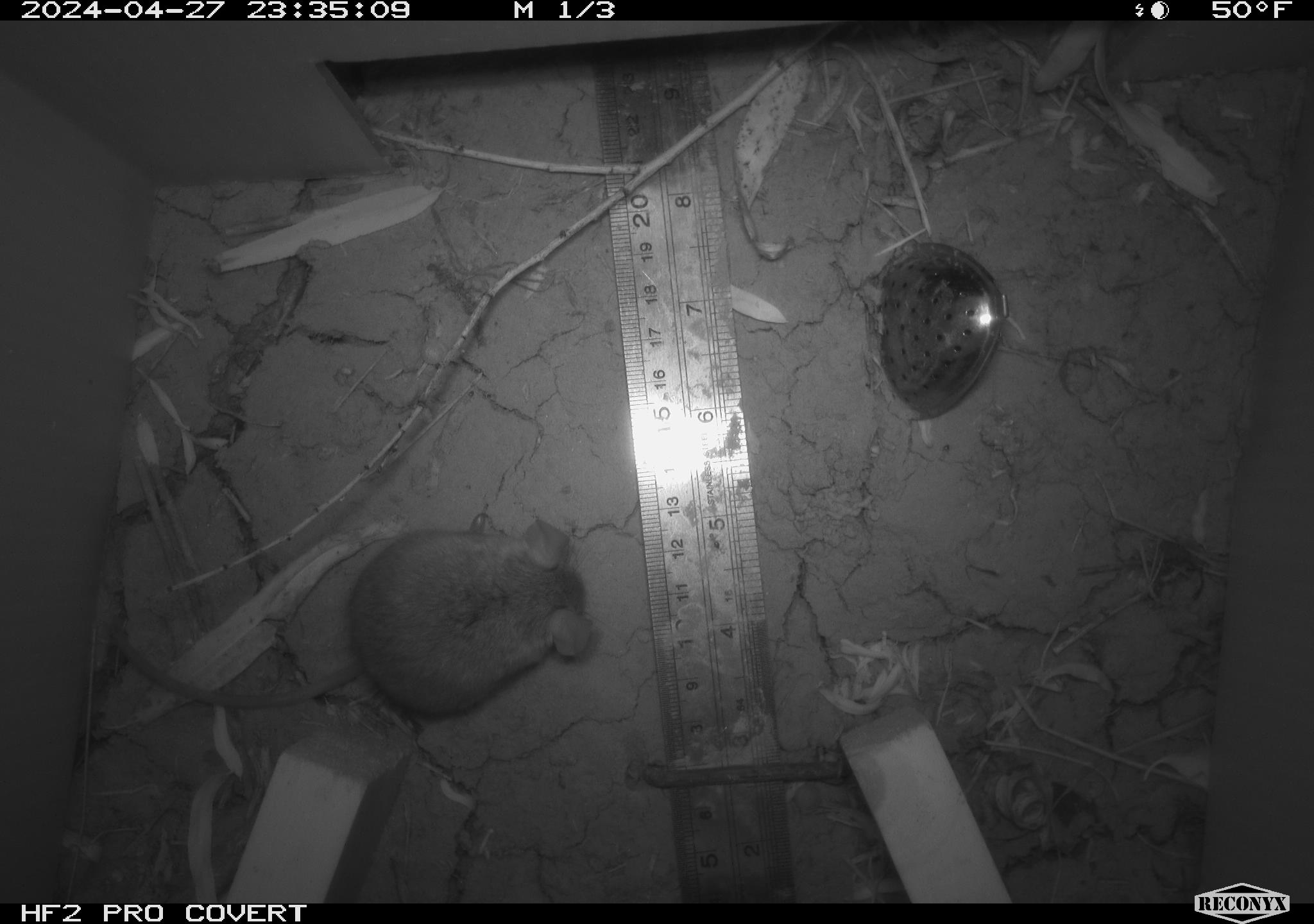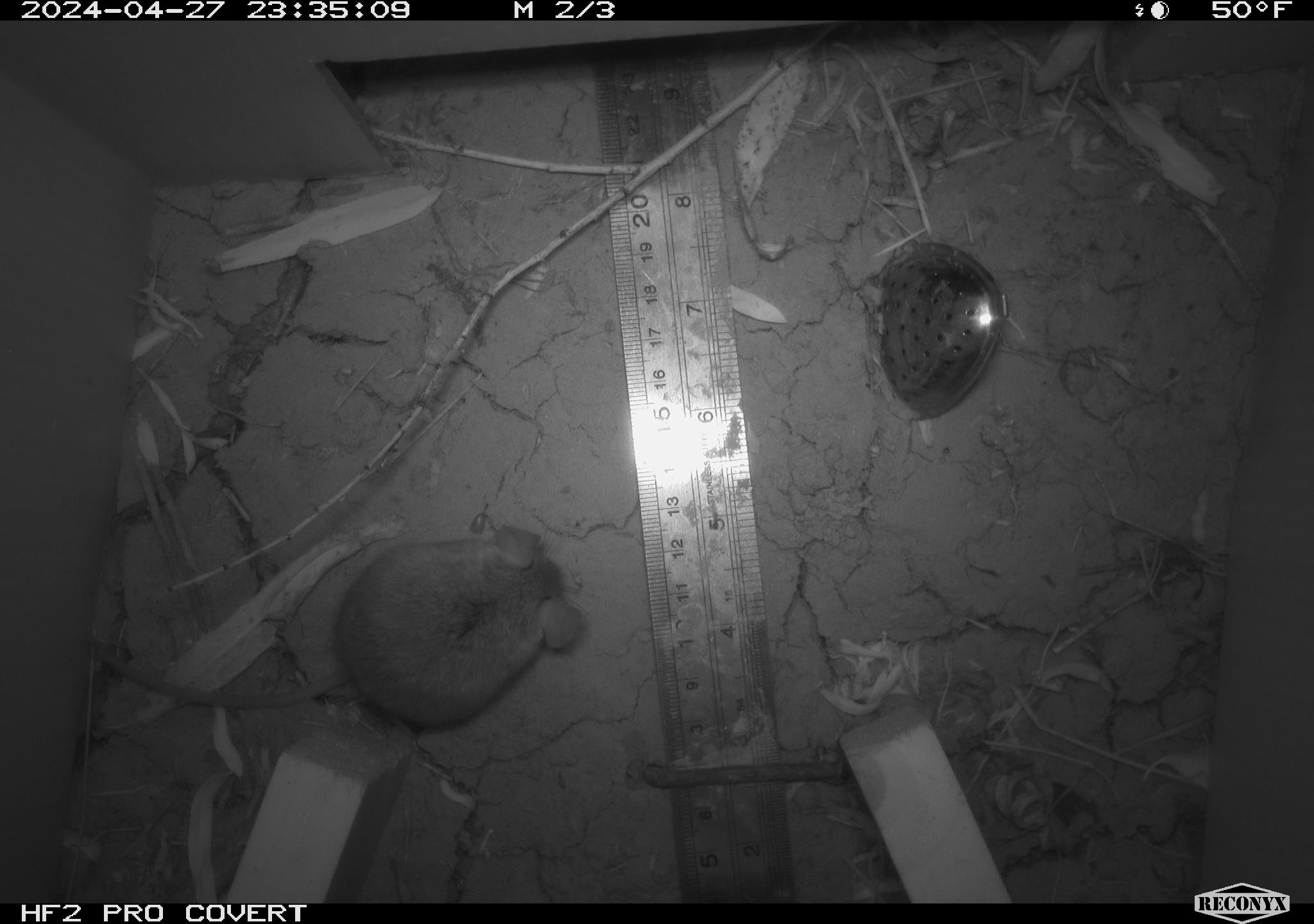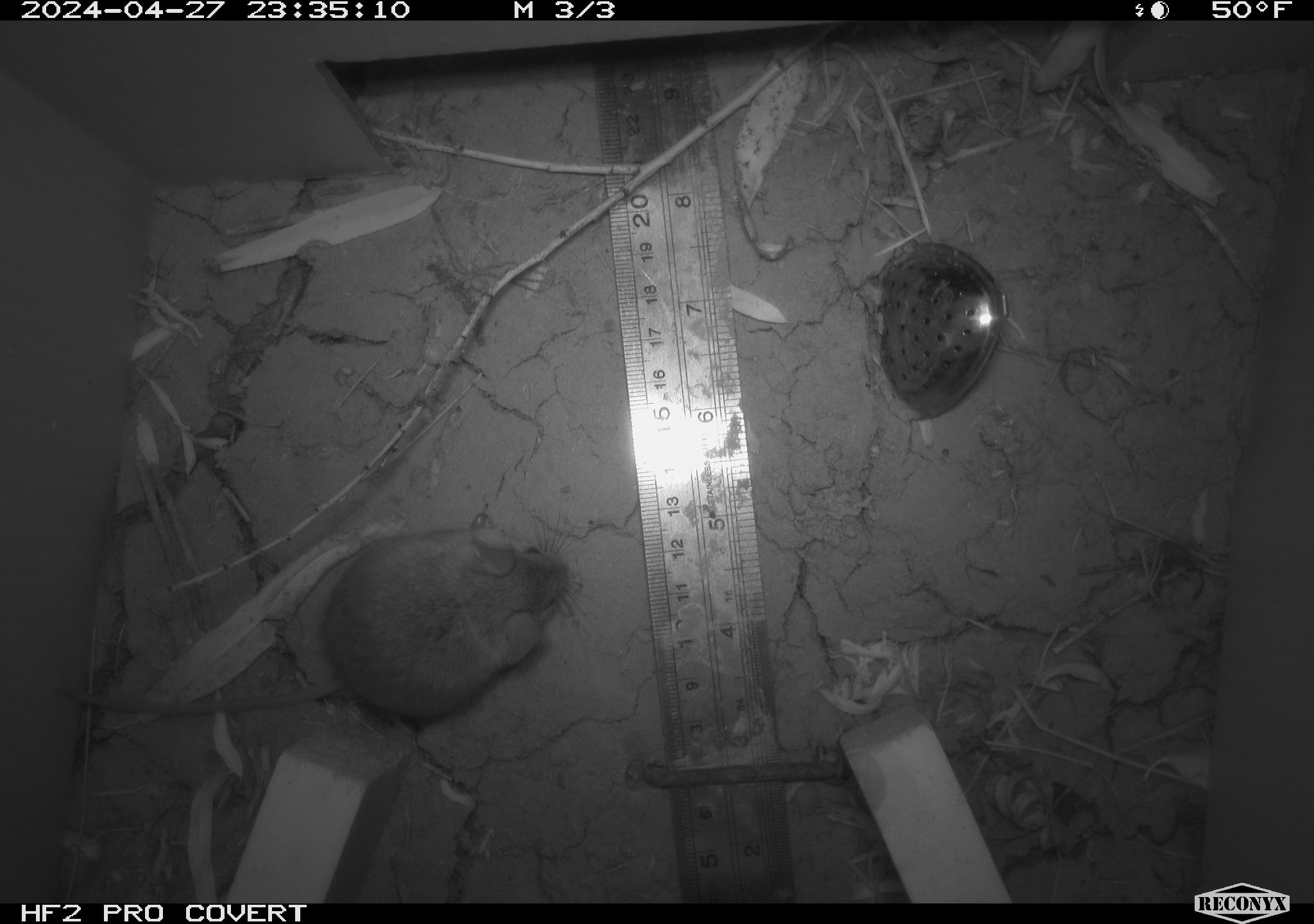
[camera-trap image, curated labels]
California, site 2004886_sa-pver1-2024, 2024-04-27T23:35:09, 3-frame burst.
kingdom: Animalia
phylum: Chordata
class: Mammalia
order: Rodentia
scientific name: Rodentia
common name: mouse species